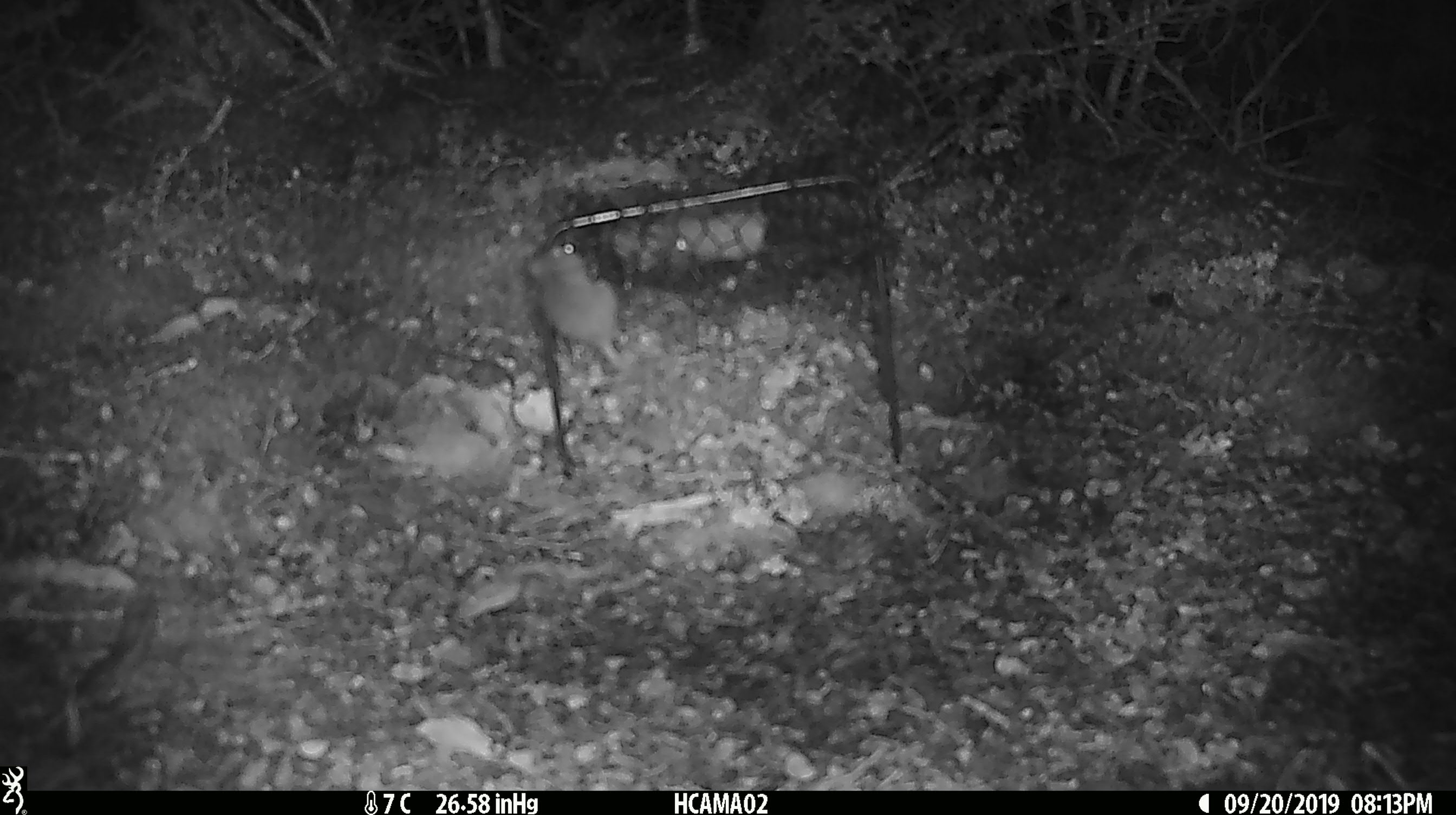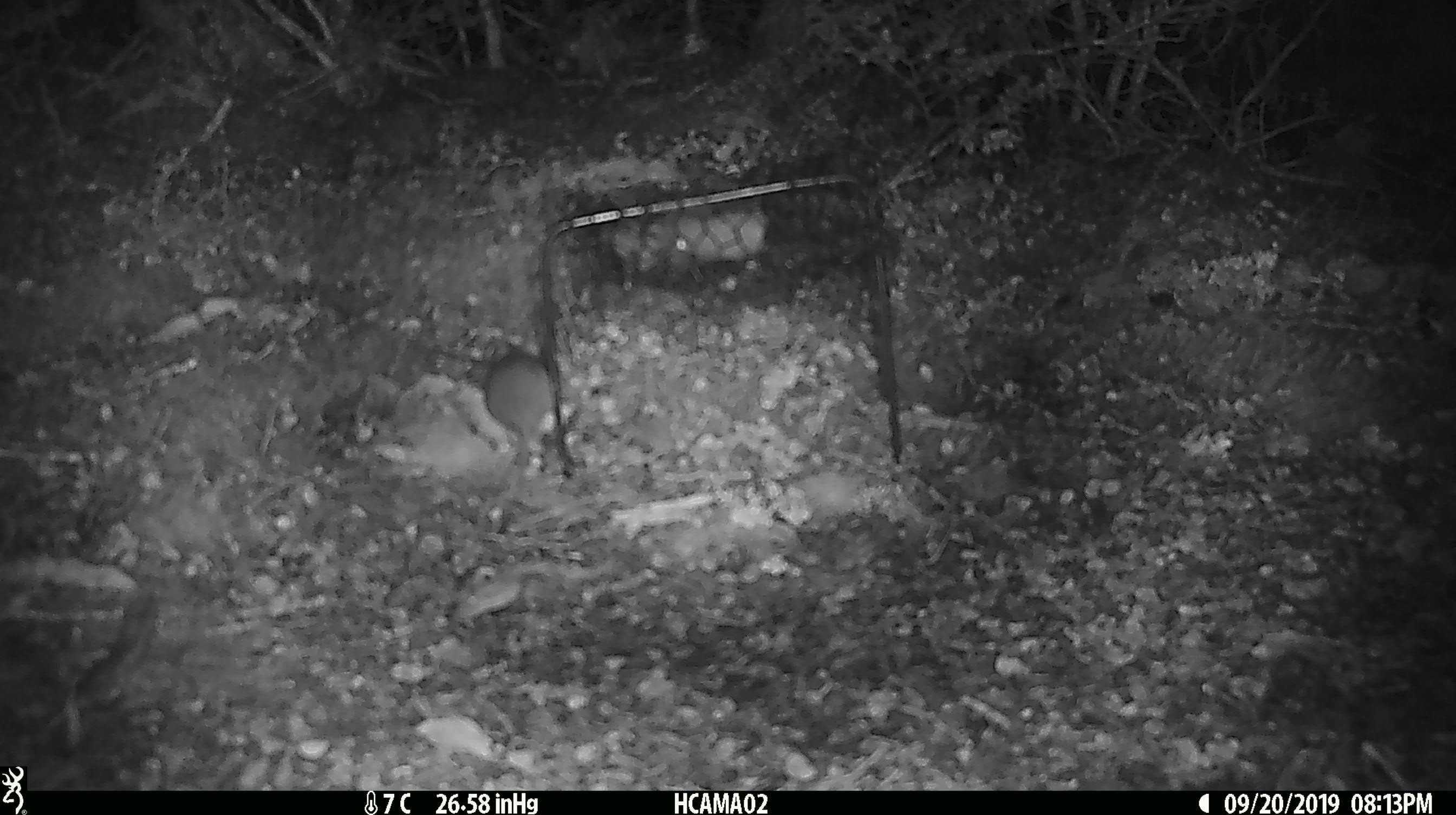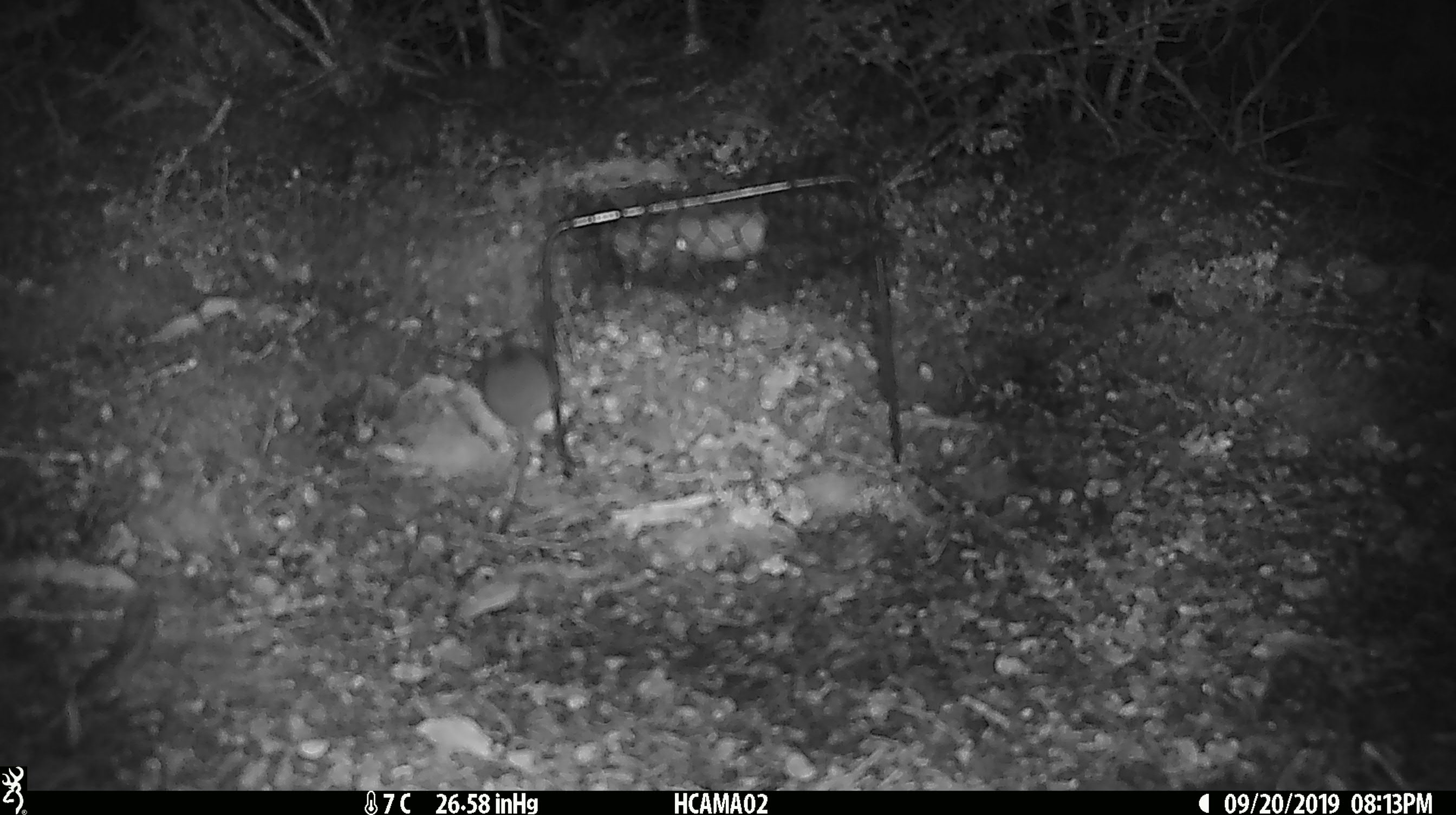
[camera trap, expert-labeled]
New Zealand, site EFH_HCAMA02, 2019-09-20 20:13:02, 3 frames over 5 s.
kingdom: Animalia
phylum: Chordata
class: Mammalia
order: Rodentia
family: Muridae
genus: Mus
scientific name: Mus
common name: mouse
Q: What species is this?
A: Mouse (Mus).